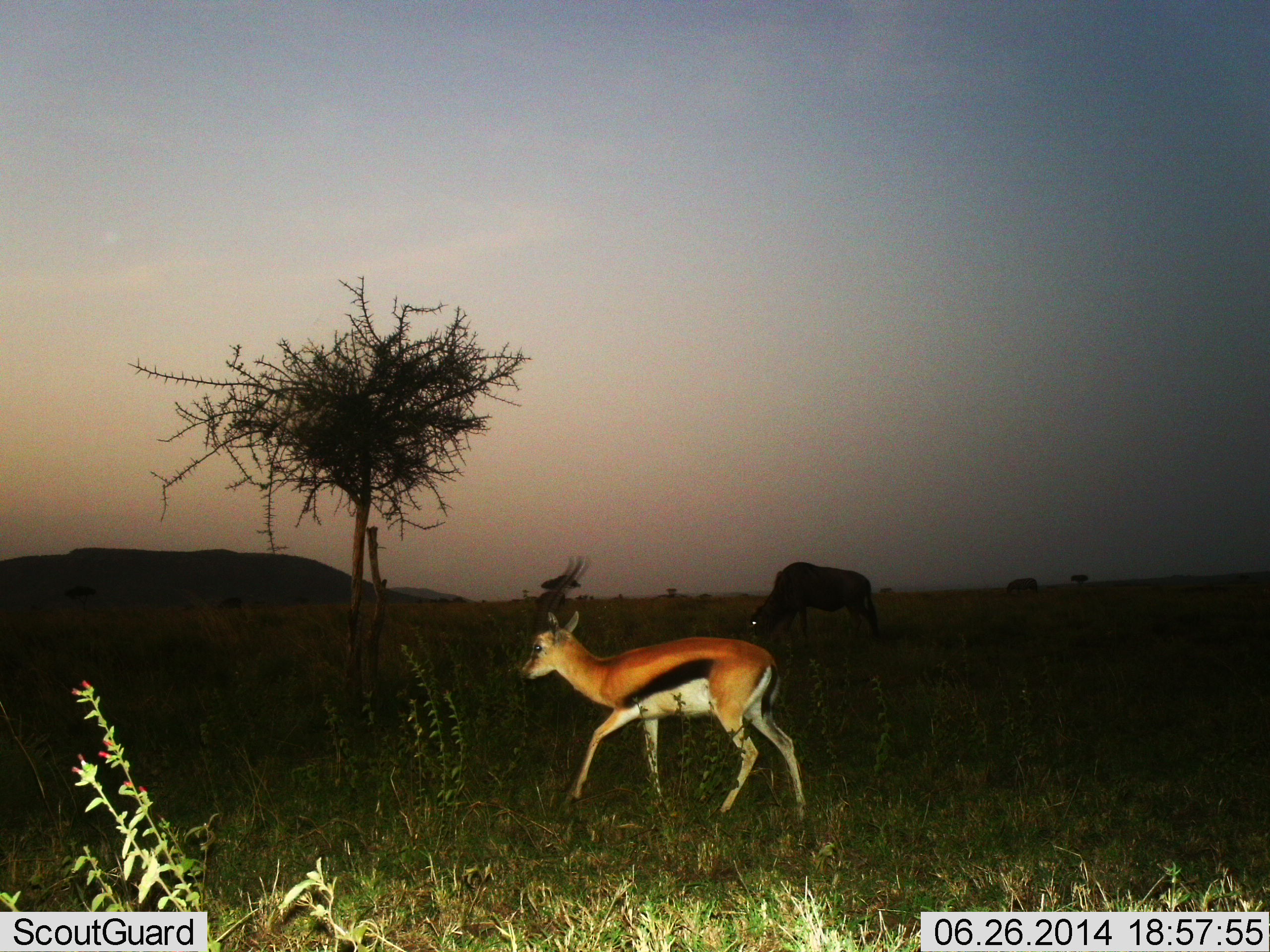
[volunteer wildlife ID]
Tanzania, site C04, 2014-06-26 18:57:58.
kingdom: Animalia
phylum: Chordata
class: Mammalia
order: Artiodactyla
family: Bovidae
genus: Eudorcas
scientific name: Eudorcas thomsonii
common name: thomson's gazelle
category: gazellethomsons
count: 1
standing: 12%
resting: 0%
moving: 88%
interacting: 0%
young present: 0%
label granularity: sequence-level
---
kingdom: Animalia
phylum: Chordata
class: Mammalia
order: Artiodactyla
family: Bovidae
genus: Connochaetes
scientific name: Connochaetes taurinus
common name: blue wildebeest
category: wildebeest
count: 2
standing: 9%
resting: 0%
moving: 0%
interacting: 0%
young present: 0%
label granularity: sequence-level